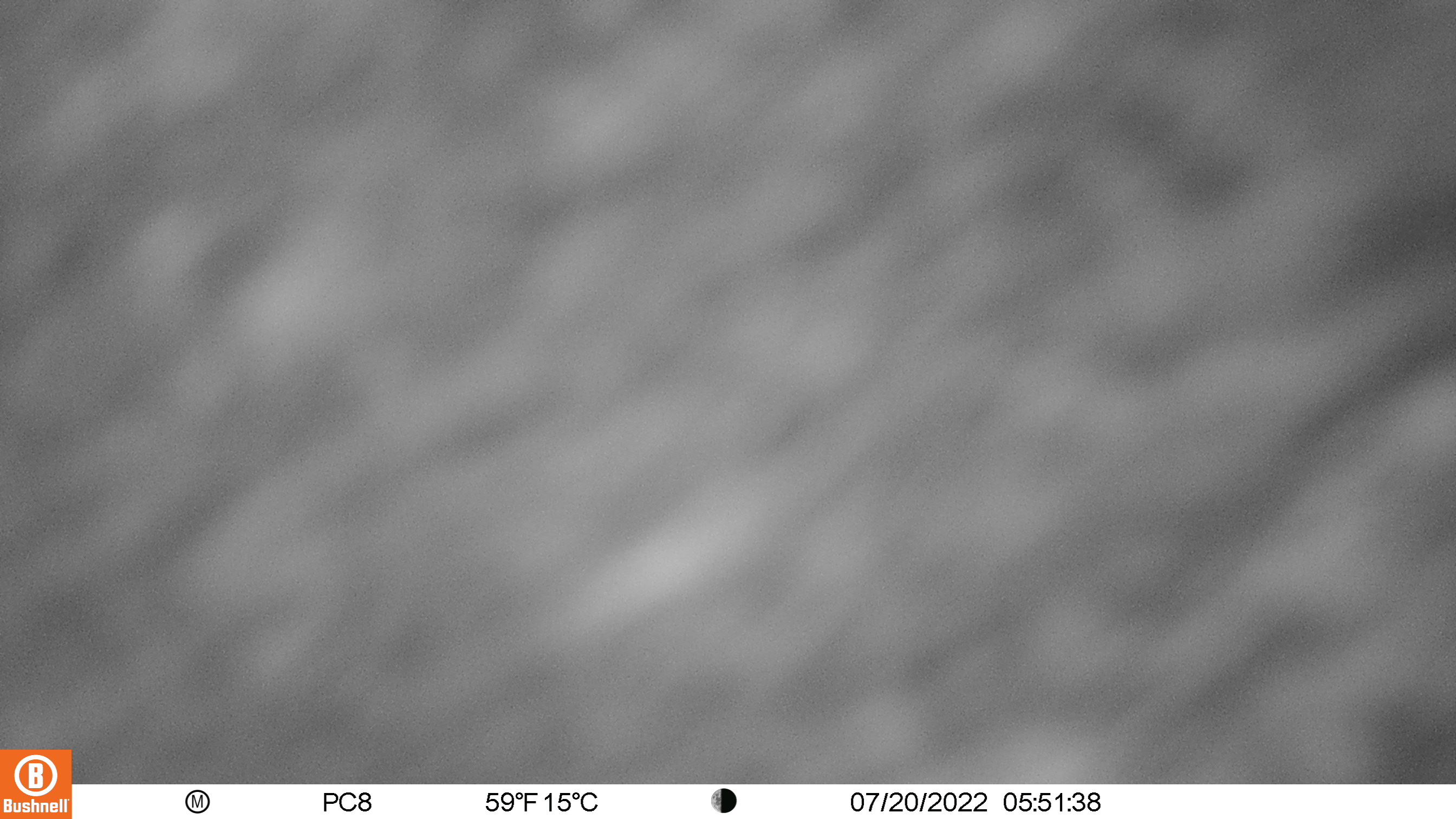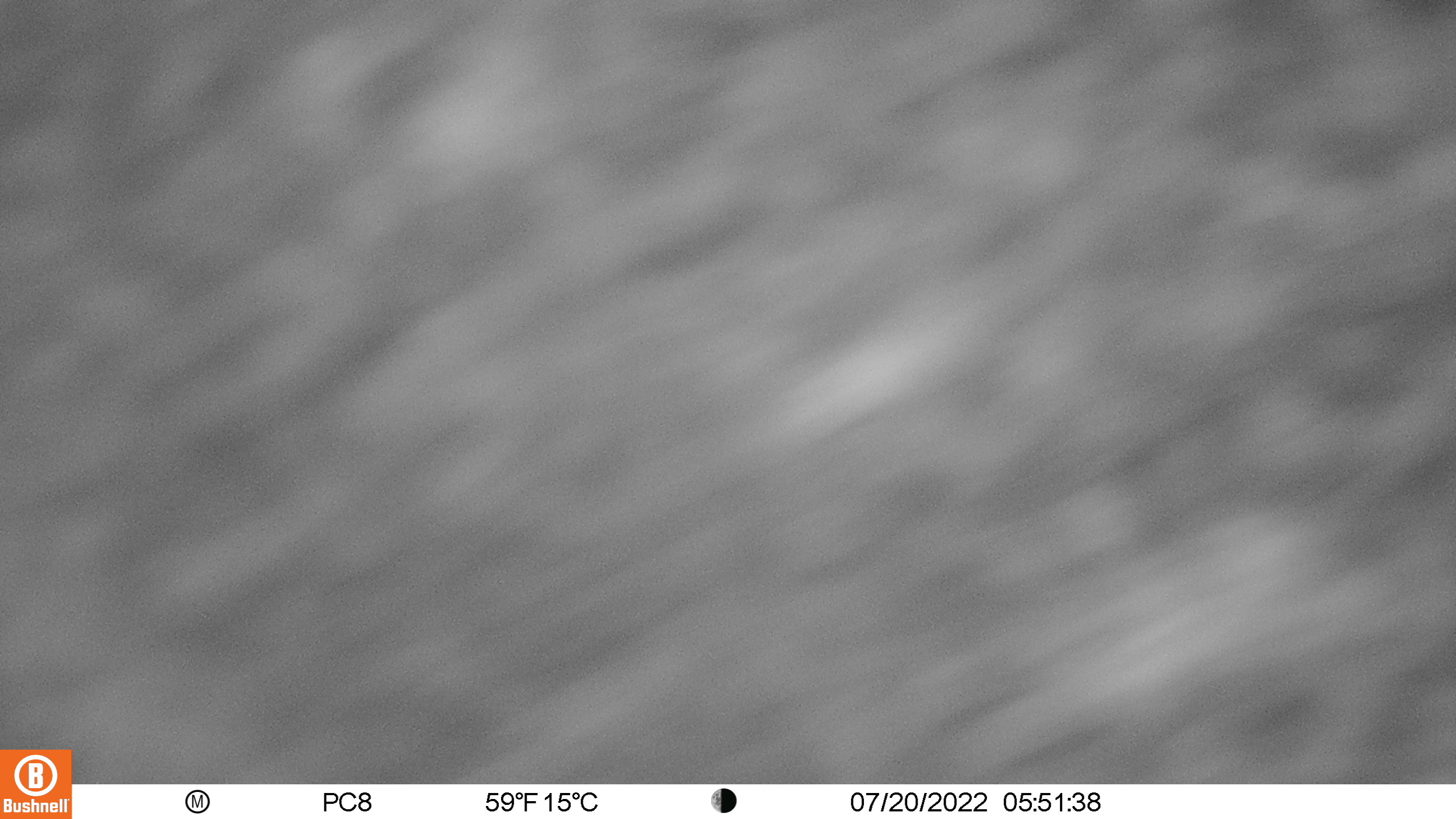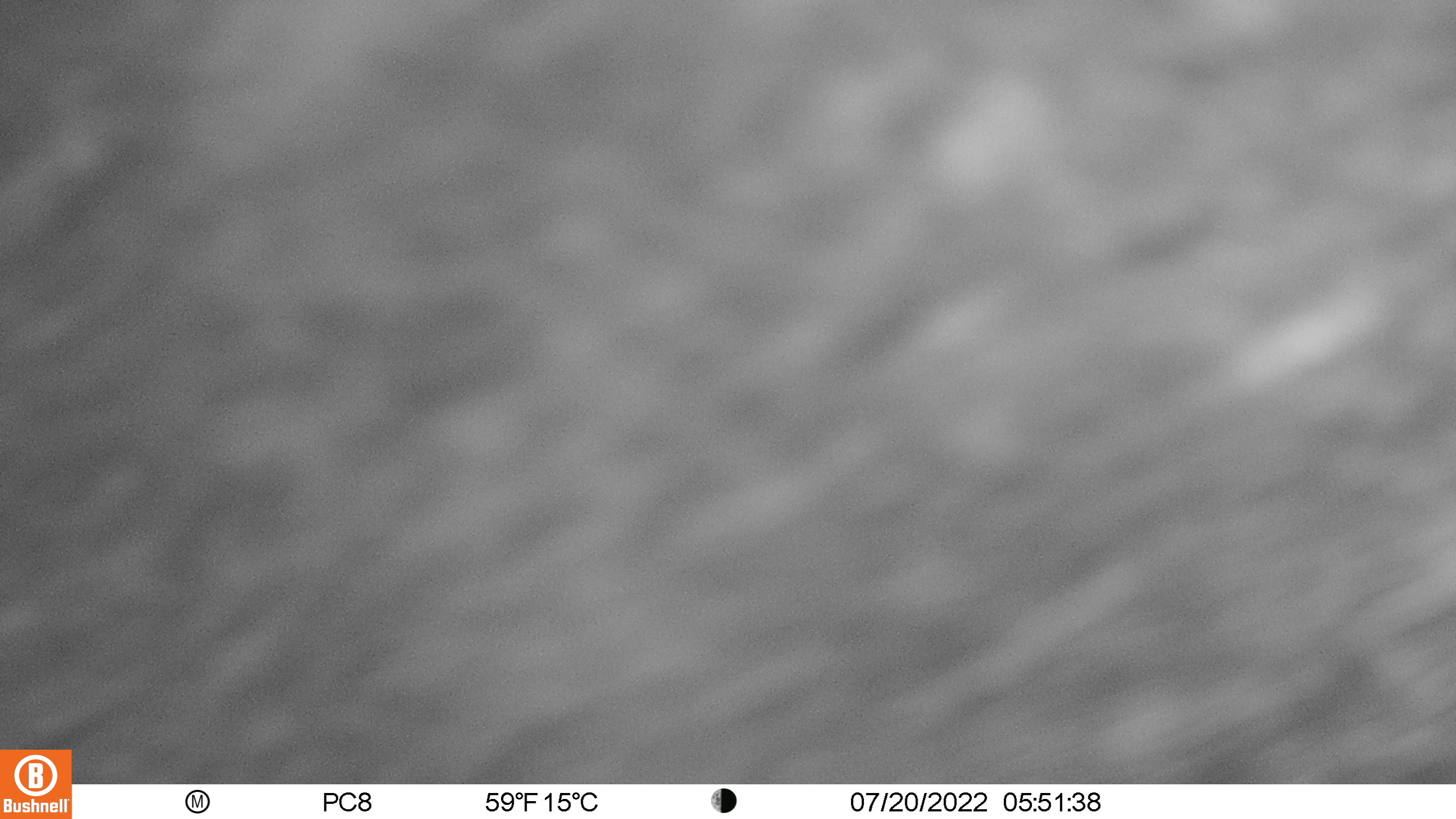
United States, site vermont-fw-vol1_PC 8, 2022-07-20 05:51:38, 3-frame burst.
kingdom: Animalia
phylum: Chordata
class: Mammalia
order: Artiodactyla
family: Cervidae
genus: Alces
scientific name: Alces alces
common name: moose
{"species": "moose (Alces alces)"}